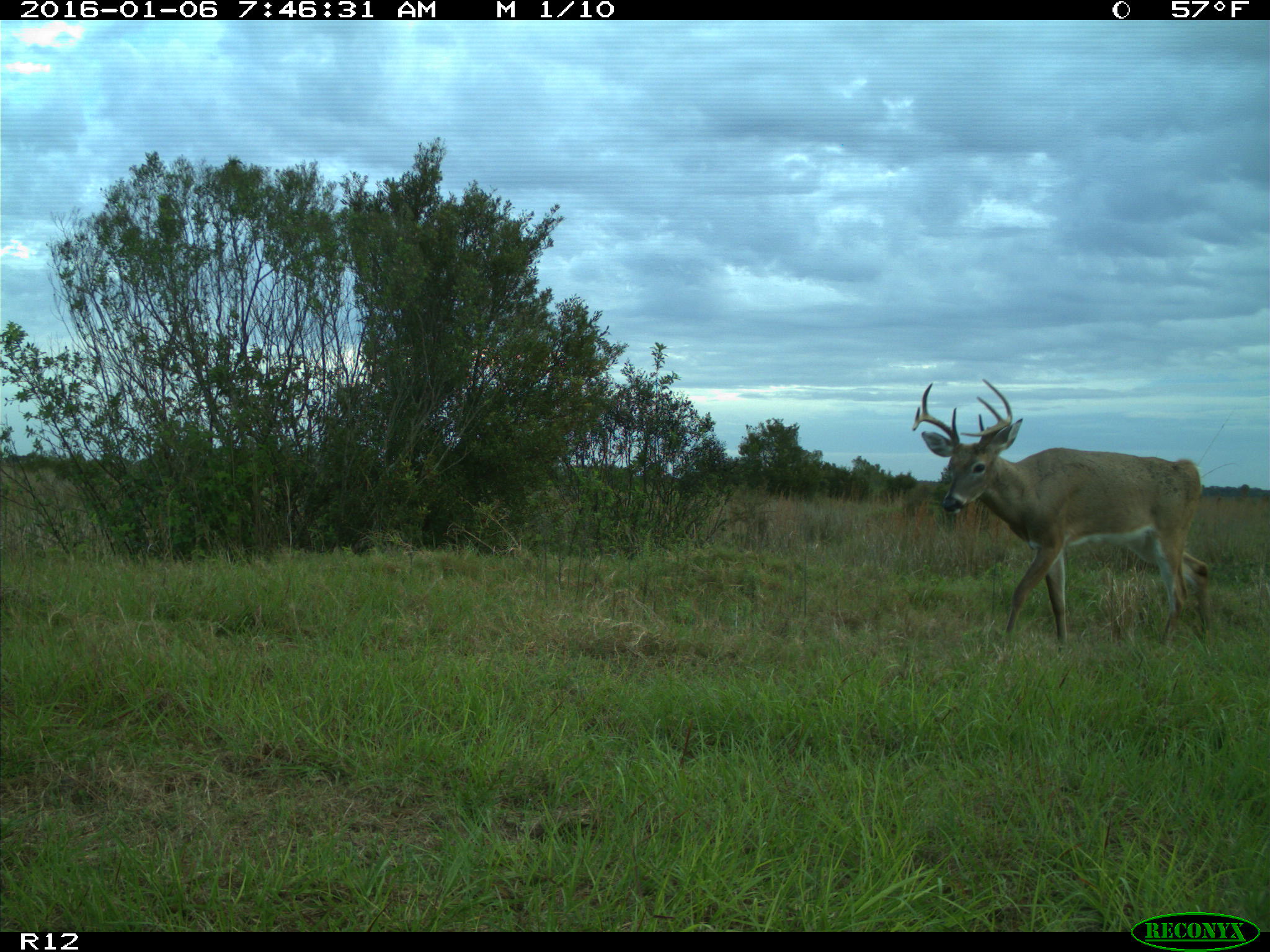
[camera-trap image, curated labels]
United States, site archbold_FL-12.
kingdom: Animalia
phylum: Chordata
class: Mammalia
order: Artiodactyla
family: Cervidae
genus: Odocoileus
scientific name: Odocoileus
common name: deer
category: unidentified deer